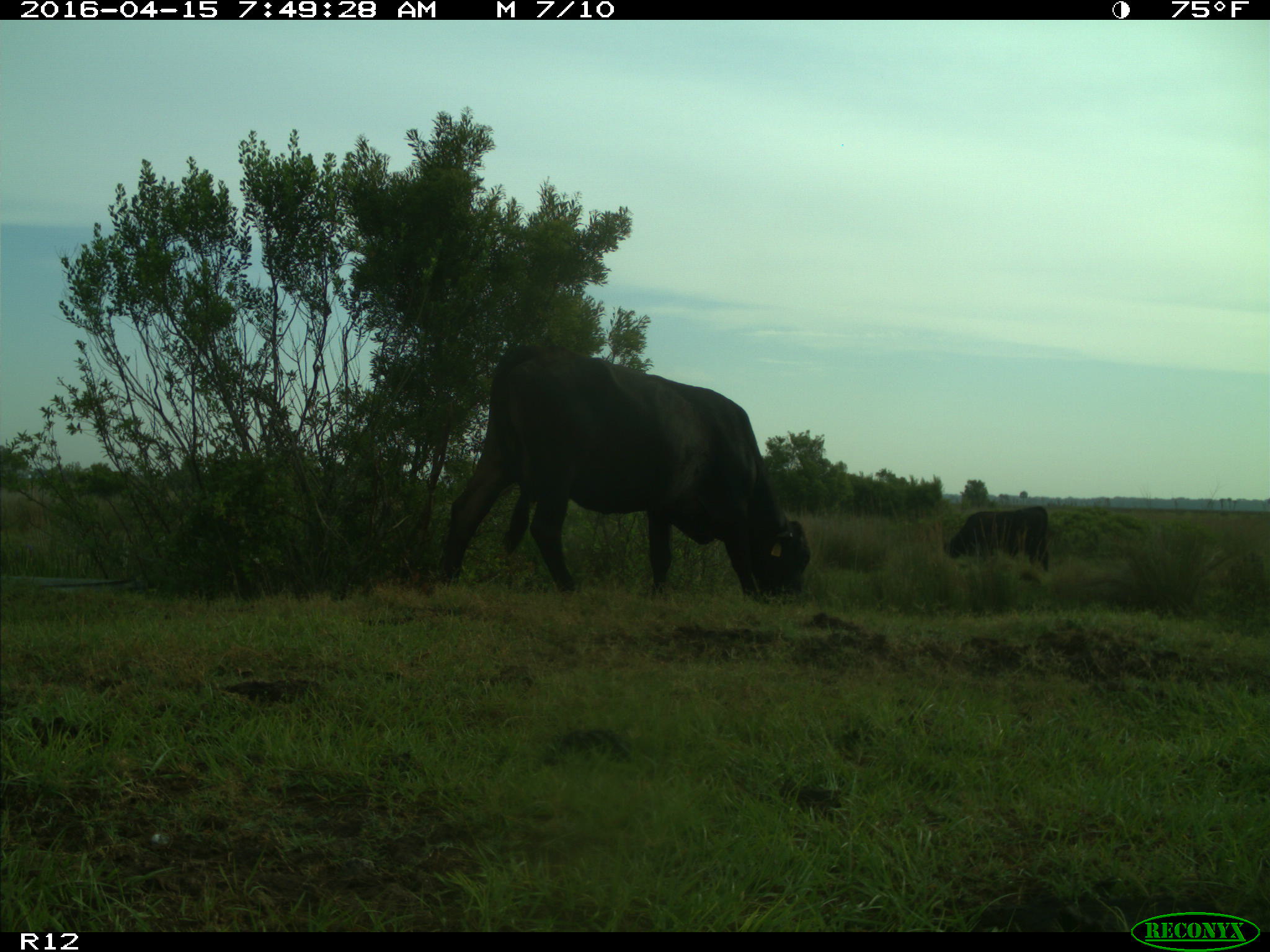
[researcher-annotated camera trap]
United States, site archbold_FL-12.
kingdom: Animalia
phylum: Chordata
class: Mammalia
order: Artiodactyla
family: Bovidae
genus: Bos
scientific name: Bos taurus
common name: domestic cow